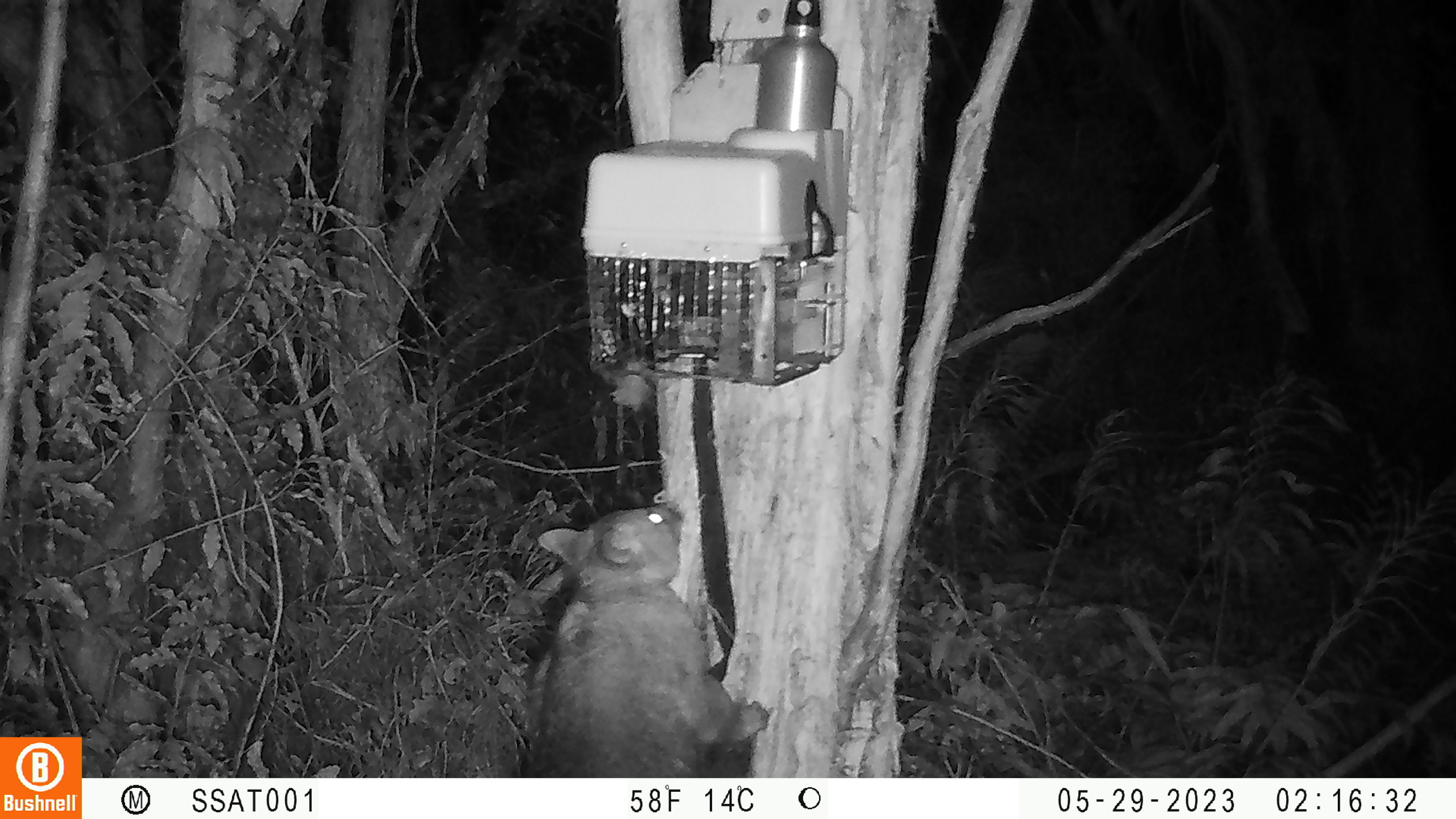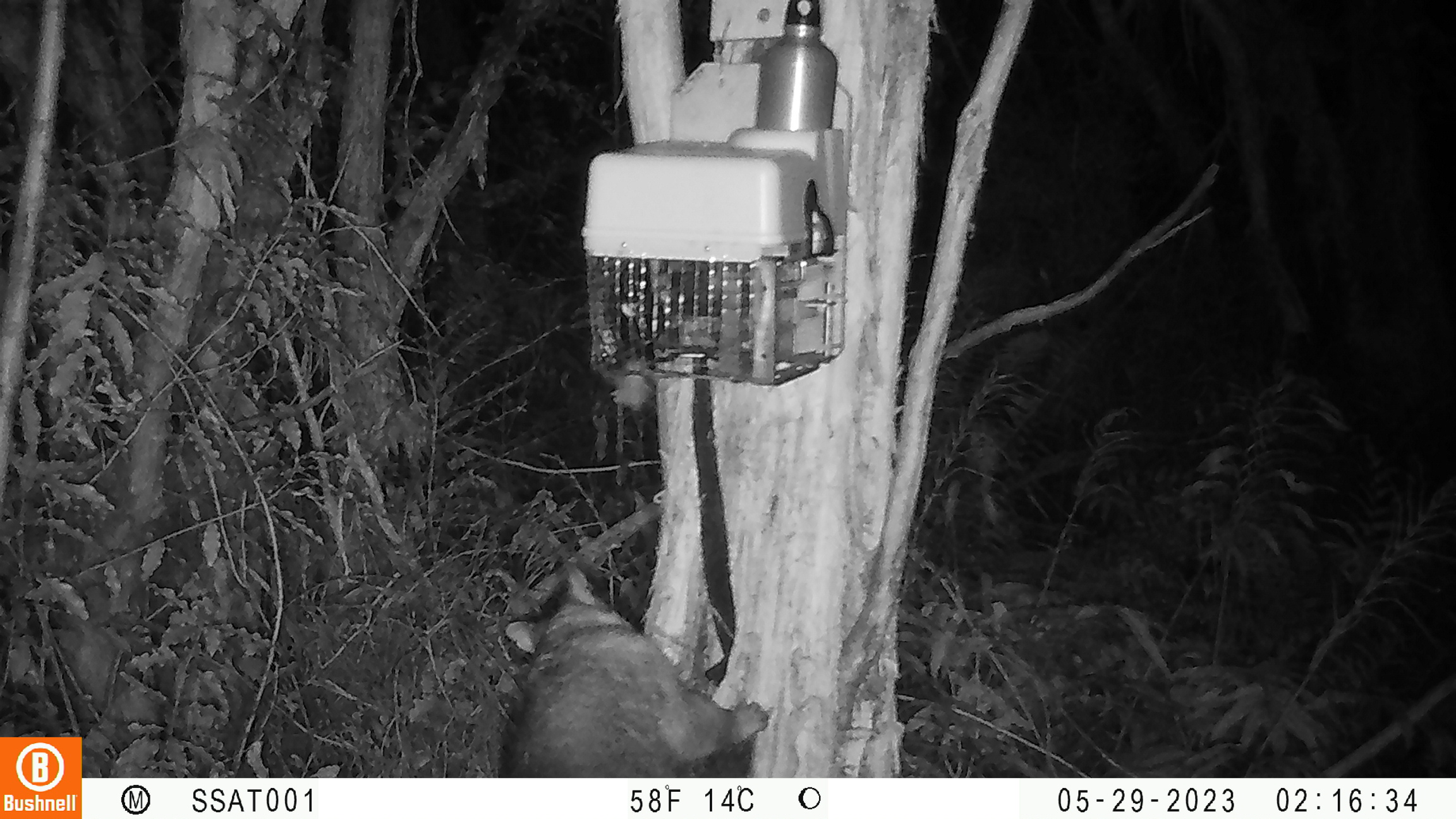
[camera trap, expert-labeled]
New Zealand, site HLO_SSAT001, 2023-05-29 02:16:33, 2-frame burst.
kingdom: Animalia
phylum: Chordata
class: Mammalia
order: Diprotodontia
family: Phalangeridae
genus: Trichosurus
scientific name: Trichosurus vulpecula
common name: common brushtail possum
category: possum